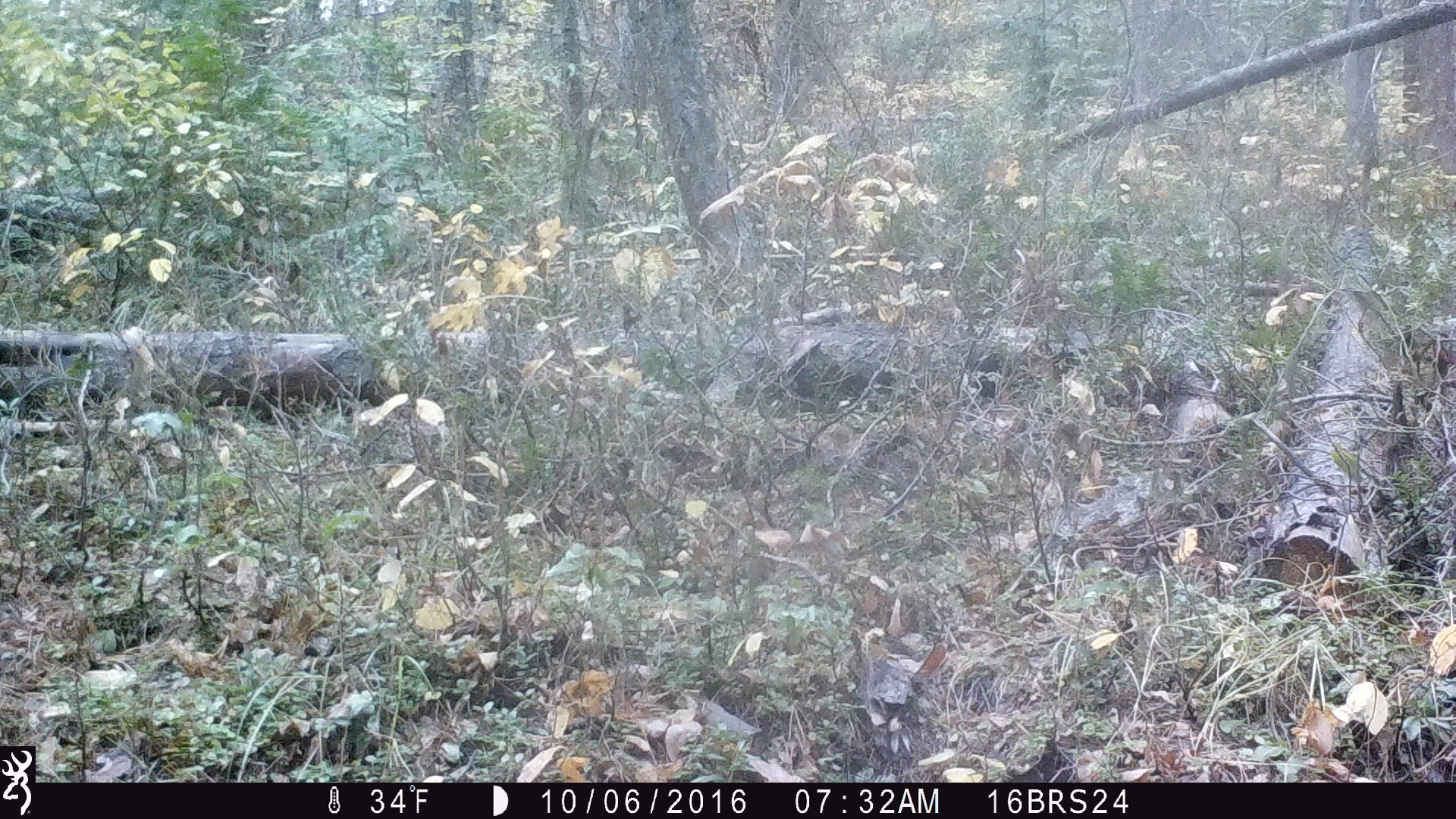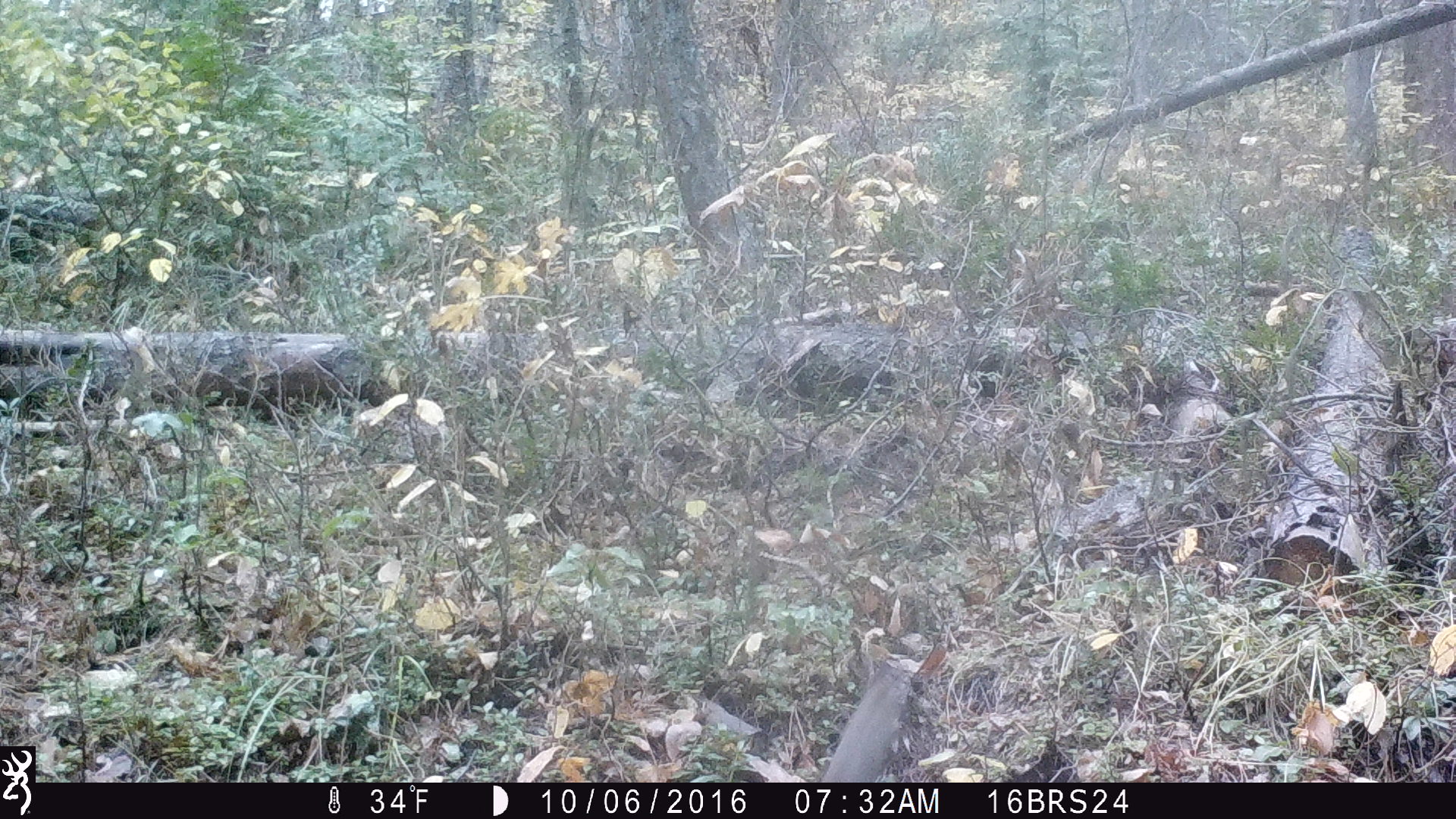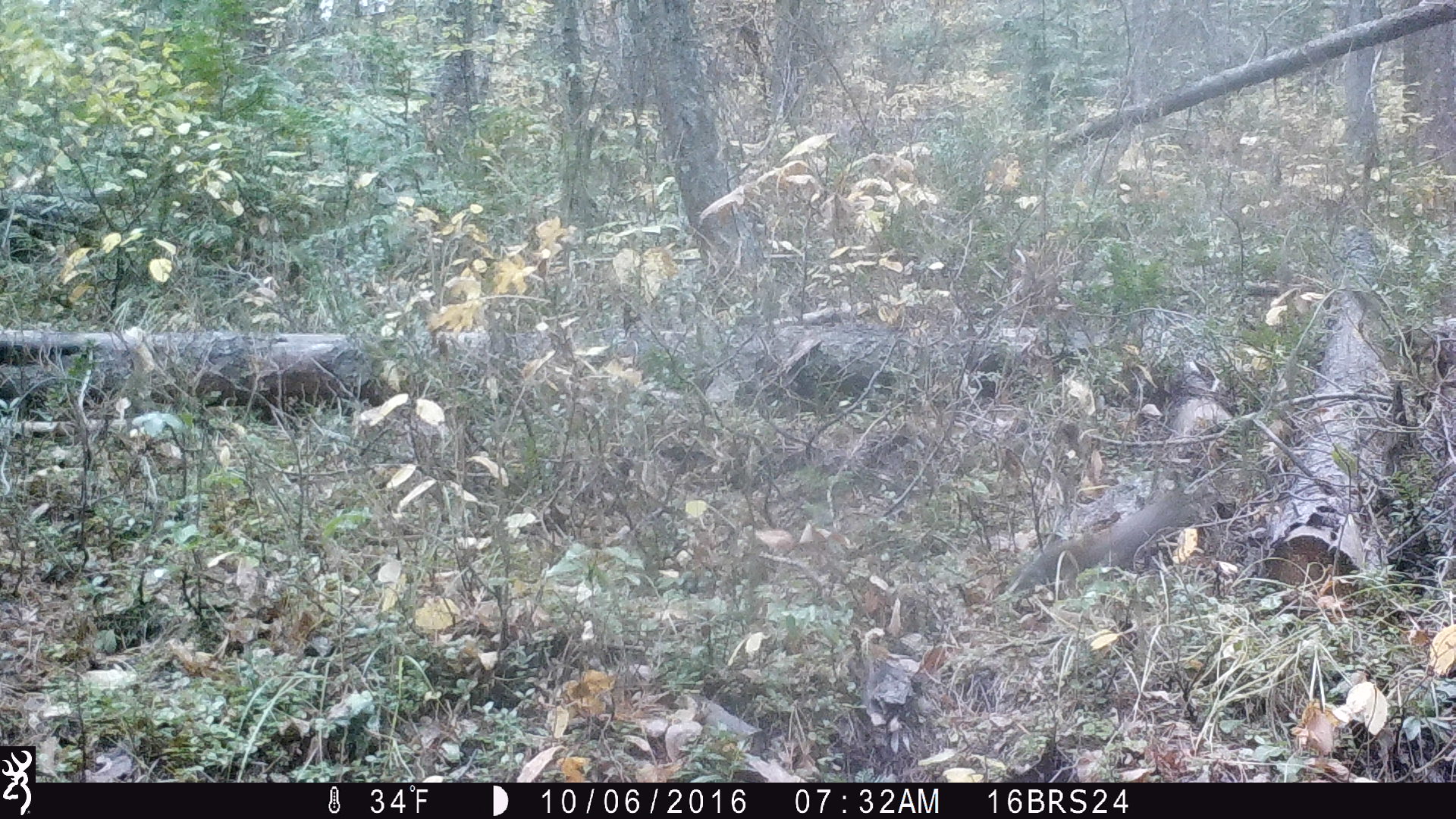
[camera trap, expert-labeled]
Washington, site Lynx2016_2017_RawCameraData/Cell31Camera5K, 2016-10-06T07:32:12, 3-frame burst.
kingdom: Animalia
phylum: Chordata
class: Mammalia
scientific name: Mammalia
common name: small mammal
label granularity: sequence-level